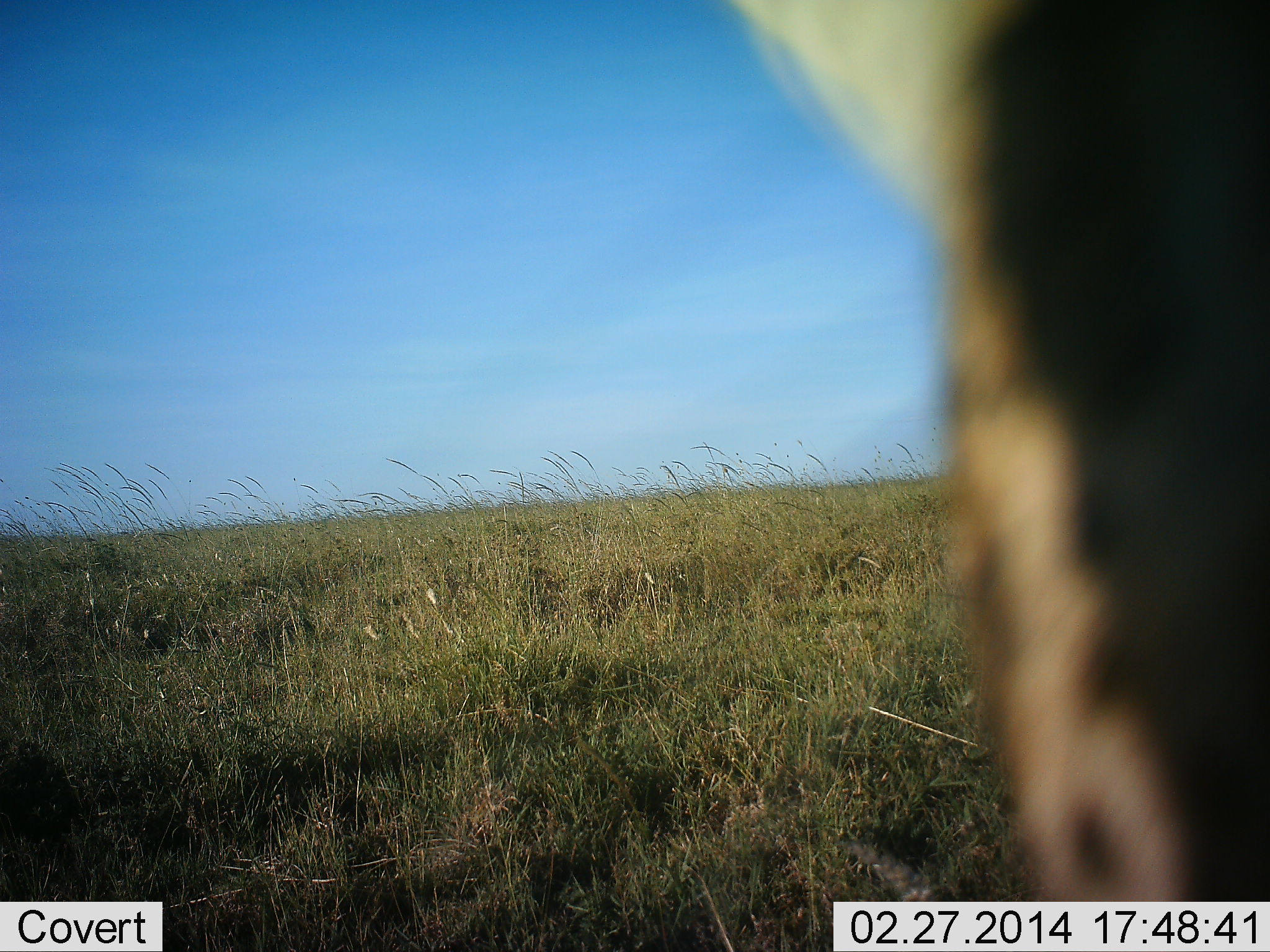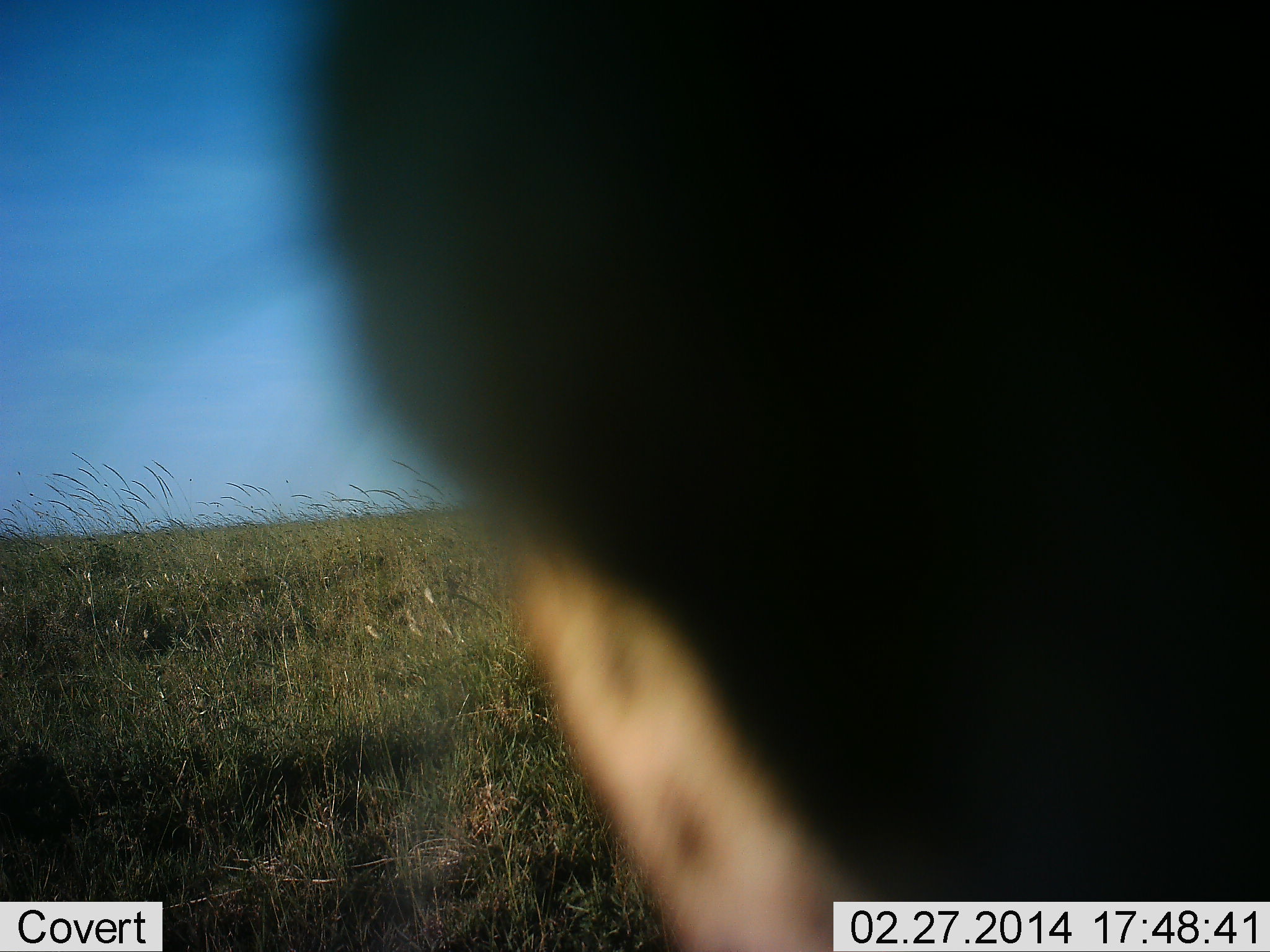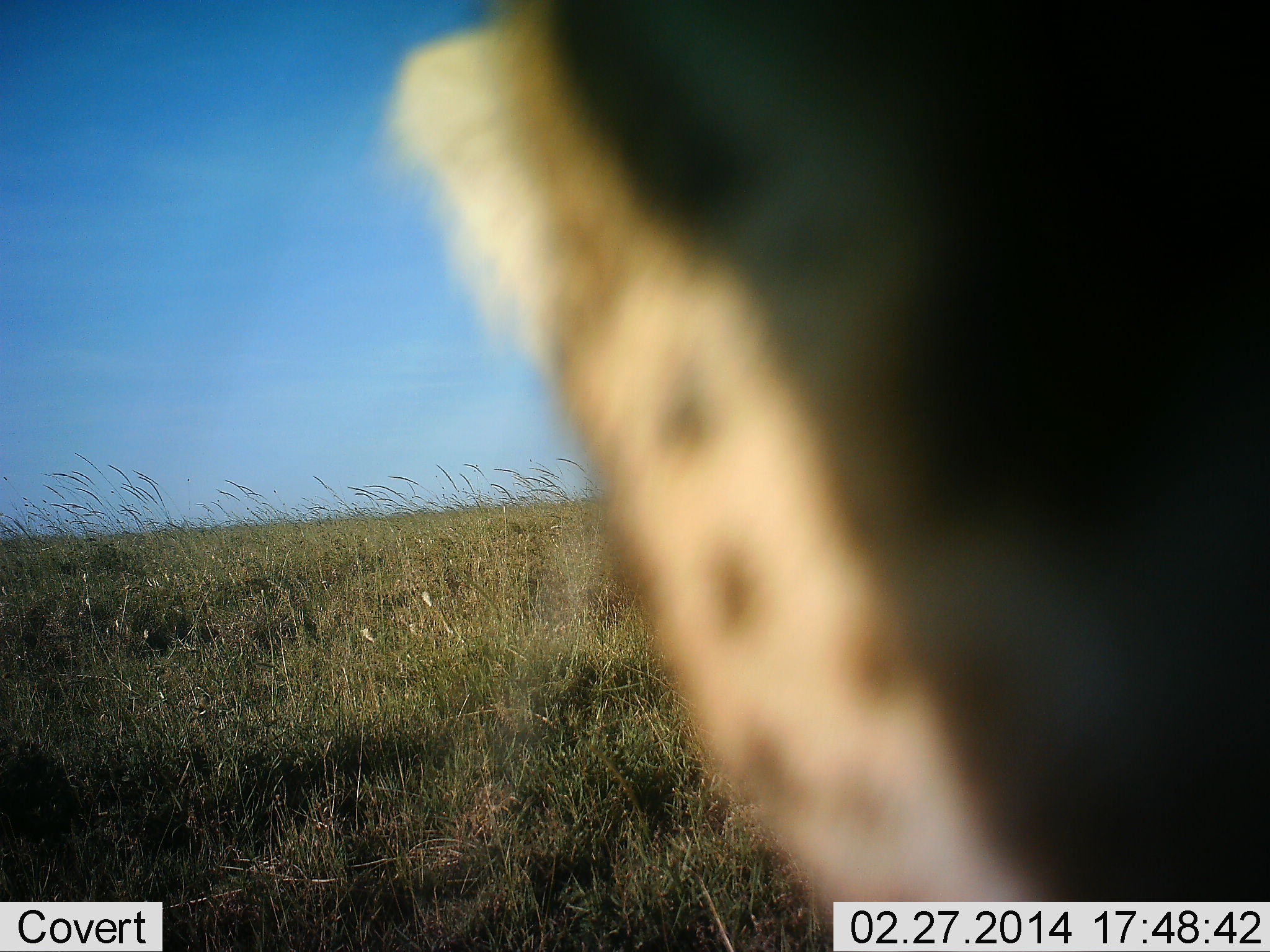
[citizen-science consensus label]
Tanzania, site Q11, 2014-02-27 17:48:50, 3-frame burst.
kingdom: Animalia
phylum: Chordata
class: Mammalia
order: Carnivora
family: Hyaenidae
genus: Crocuta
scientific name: Crocuta crocuta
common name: spotted hyena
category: hyenaspotted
Hyenaspotted (spotted hyena) (Crocuta crocuta), count 1. Behavior (volunteer vote fractions): standing 57%, resting 14%, moving 29%, interacting 0%. Young present (vote fraction): 0%. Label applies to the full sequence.